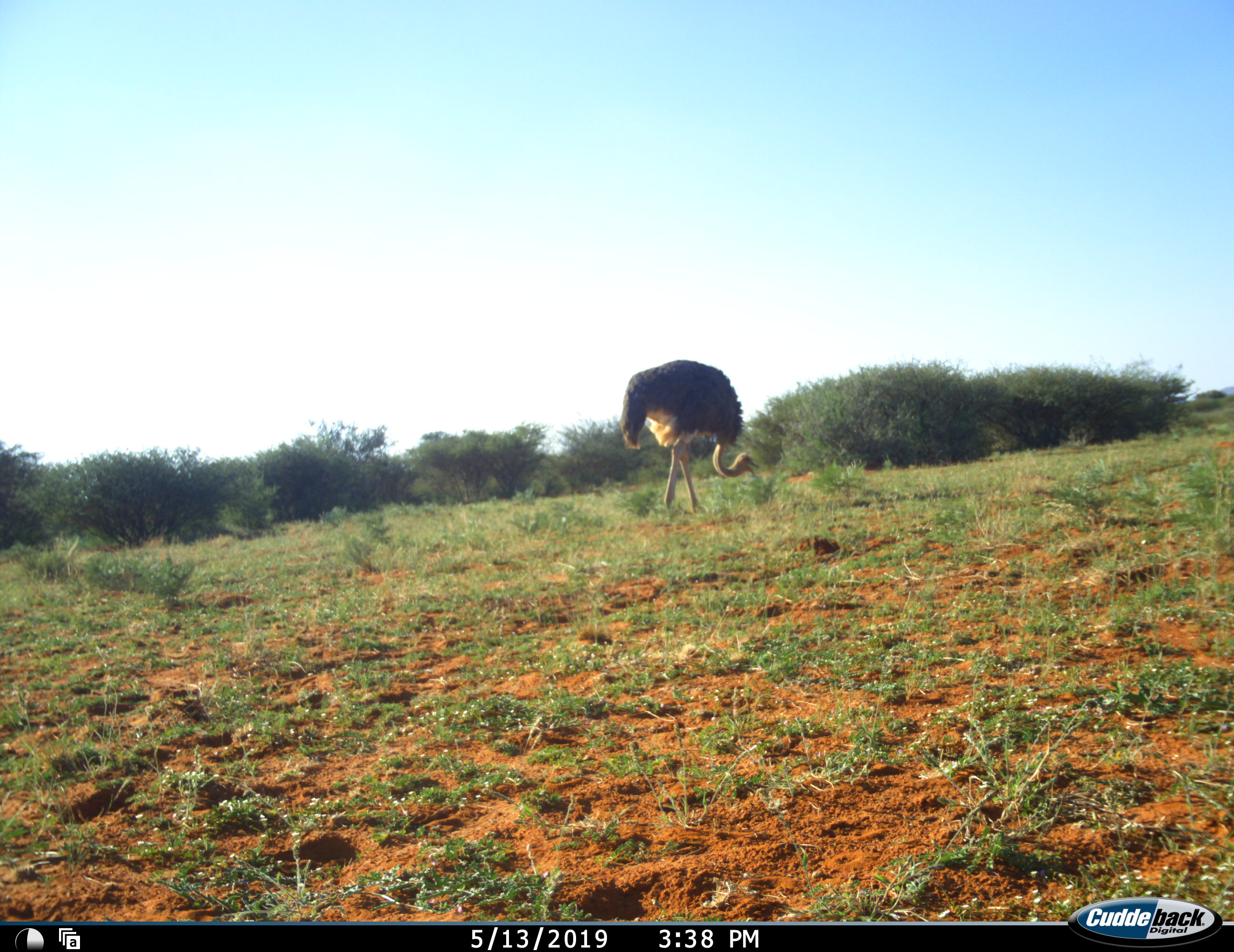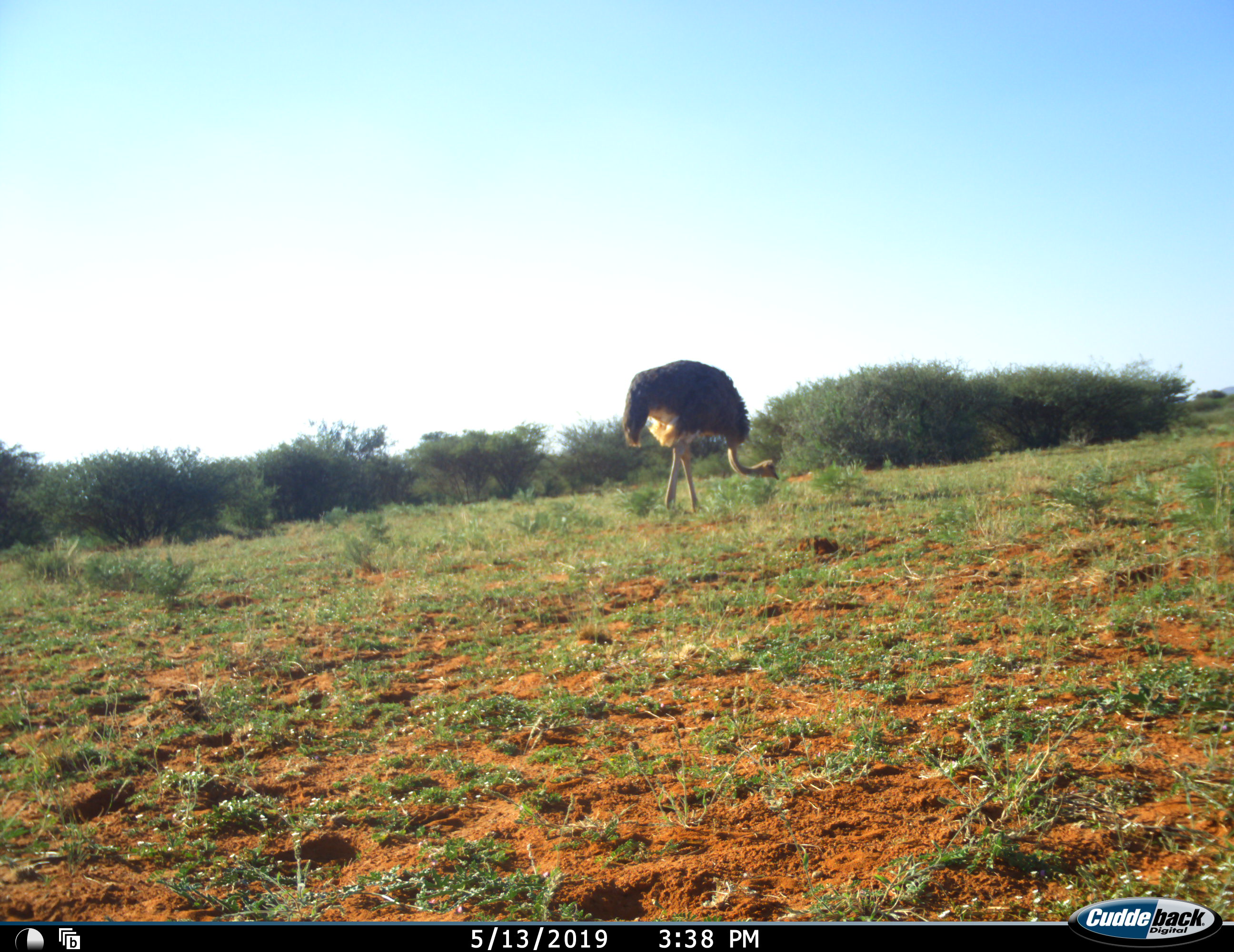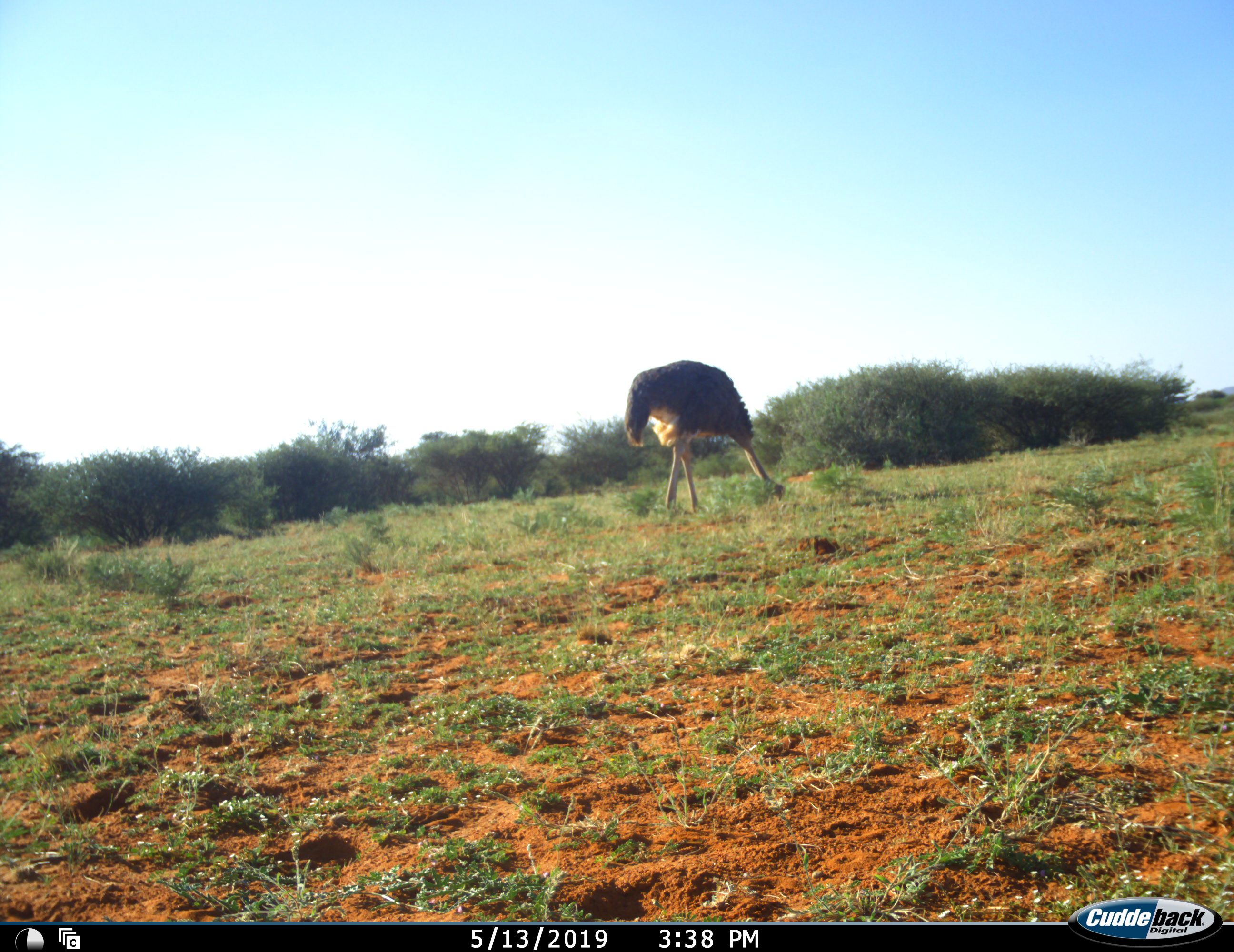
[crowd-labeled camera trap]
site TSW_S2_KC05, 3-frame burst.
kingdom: Animalia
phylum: Chordata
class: Aves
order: Struthioniformes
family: Struthionidae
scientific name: Struthionidae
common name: ostrich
Ostrich (Struthionidae), count 1. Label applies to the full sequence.